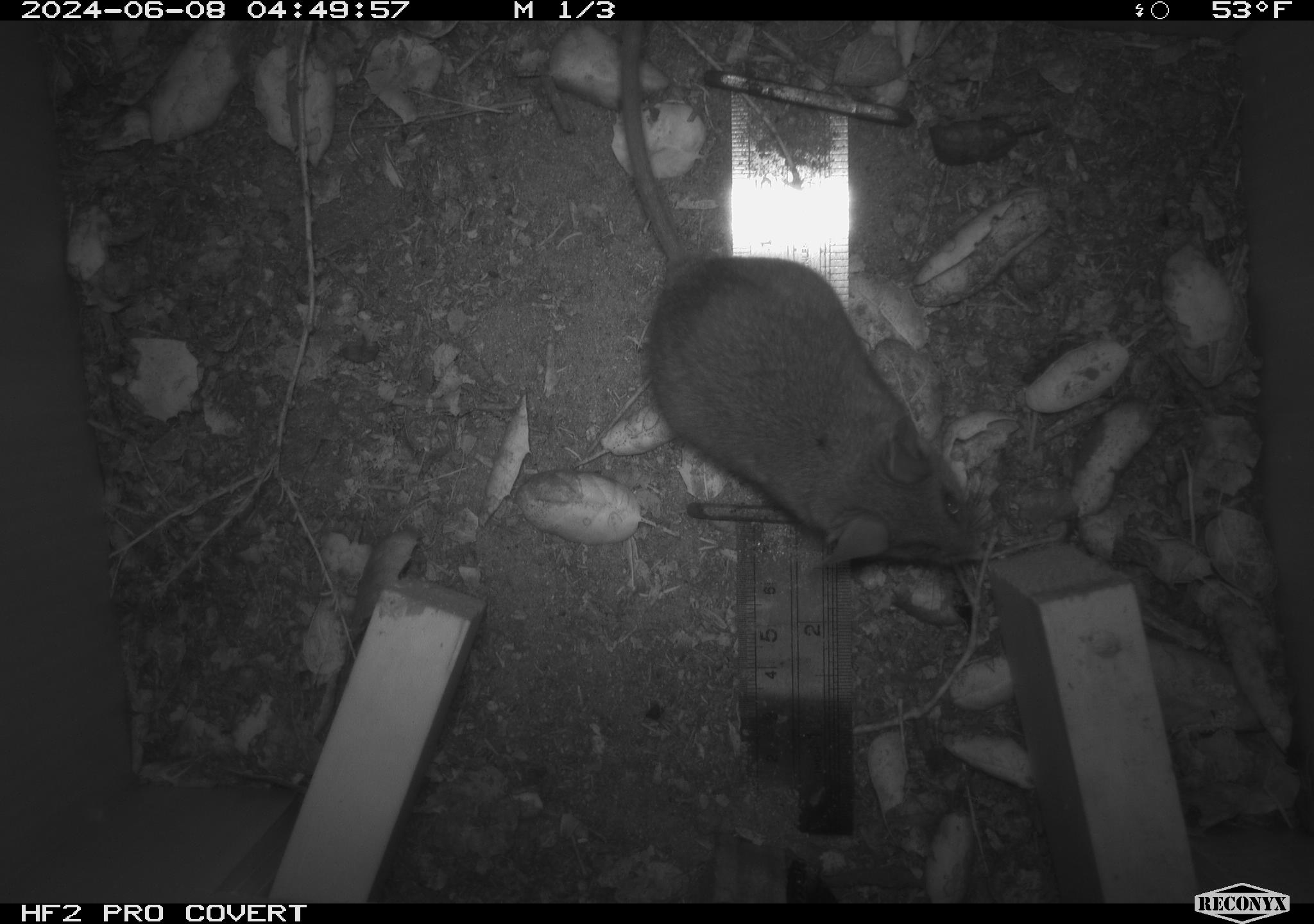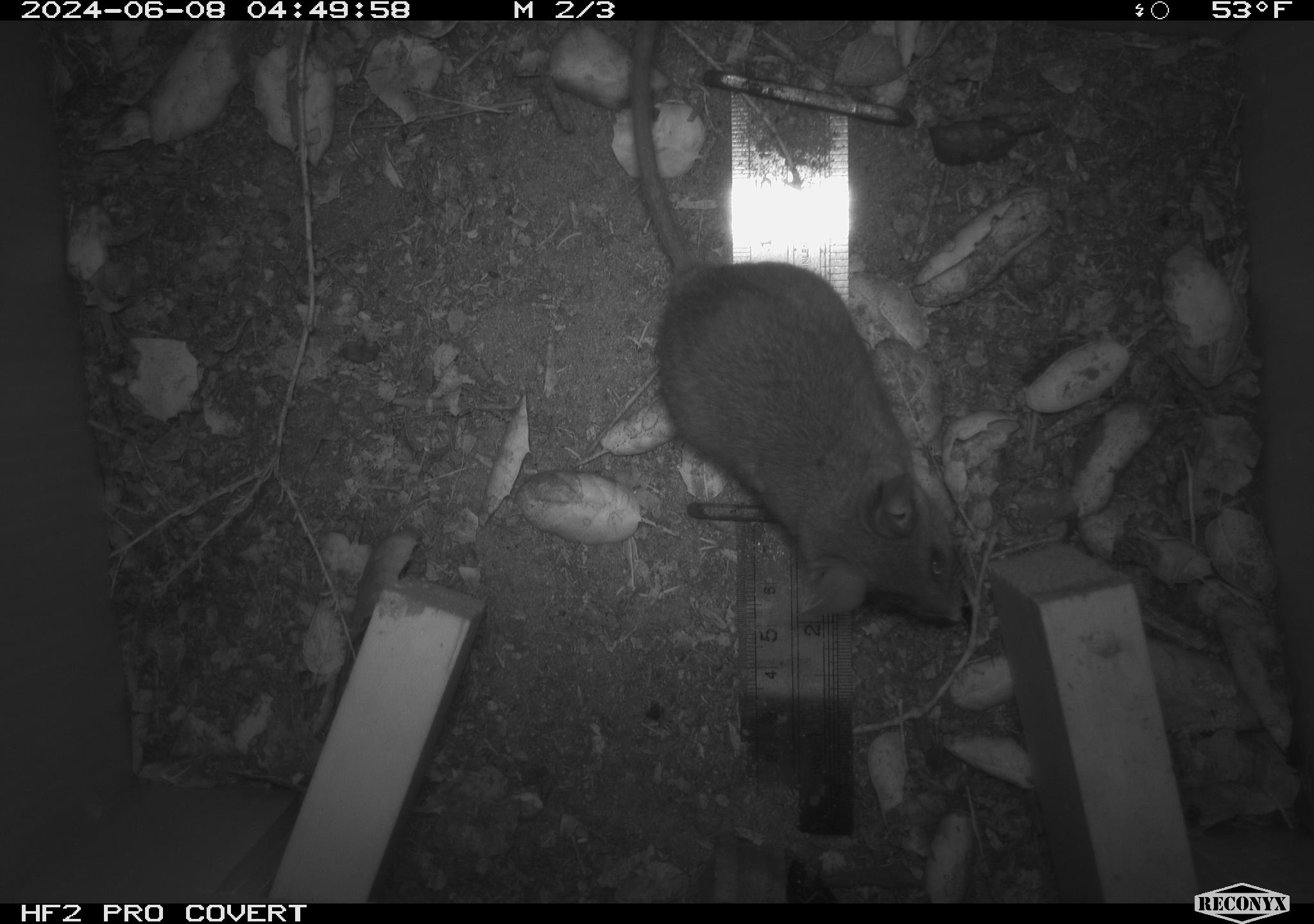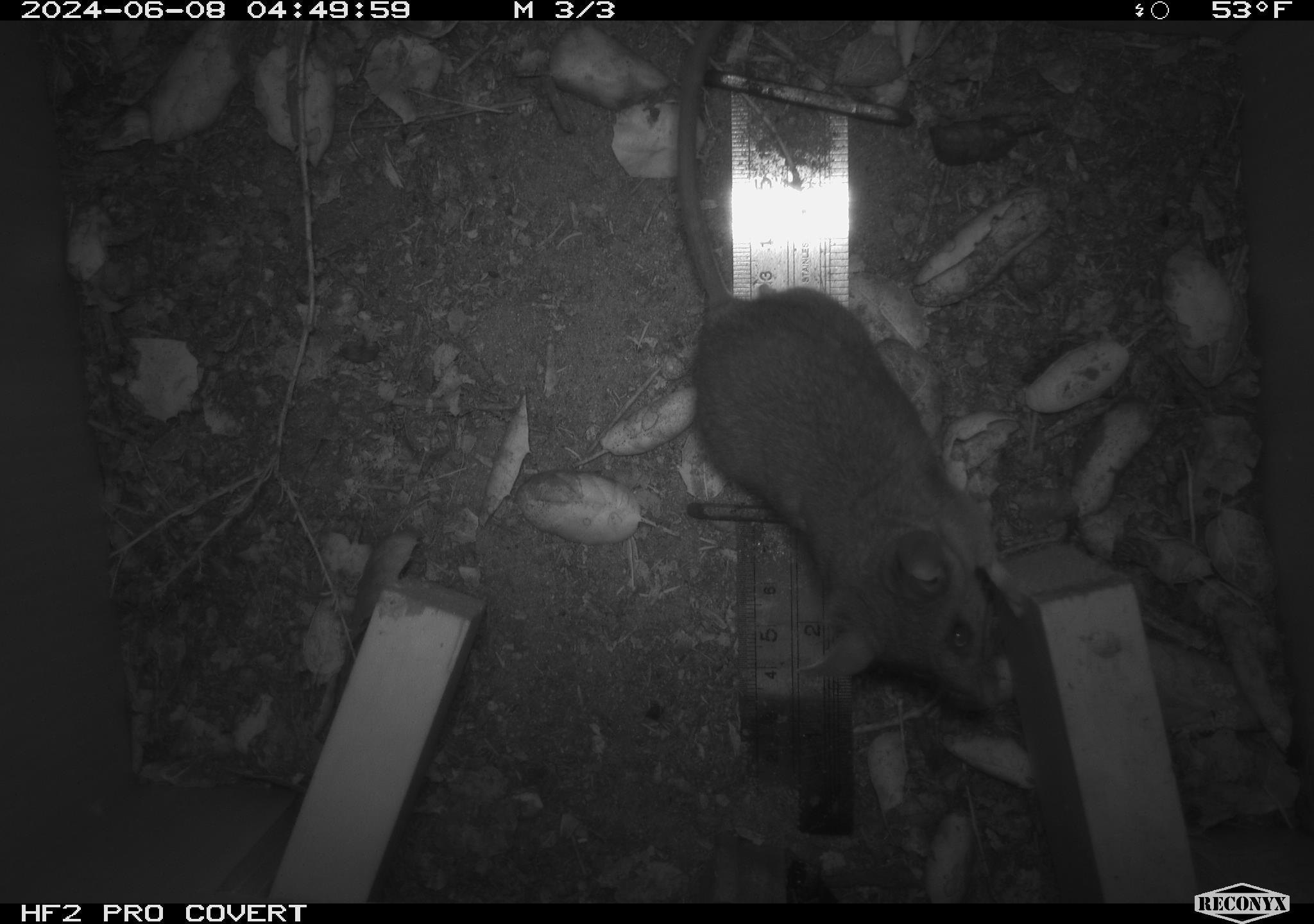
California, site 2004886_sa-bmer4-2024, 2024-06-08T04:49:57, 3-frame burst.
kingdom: Animalia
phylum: Chordata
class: Mammalia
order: Rodentia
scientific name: Rodentia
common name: woodrat or rat or mouse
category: woodrat or rat or mouse species